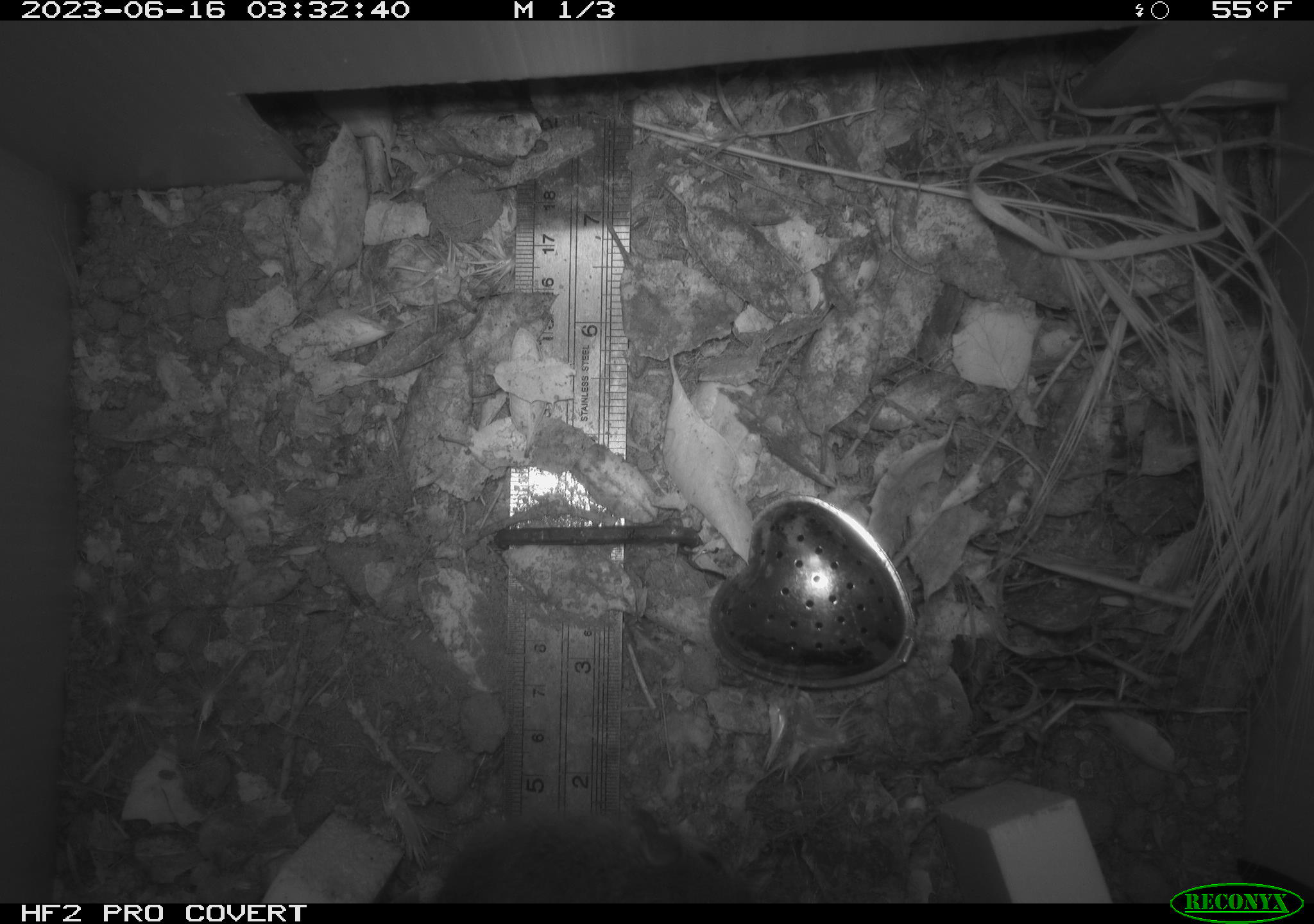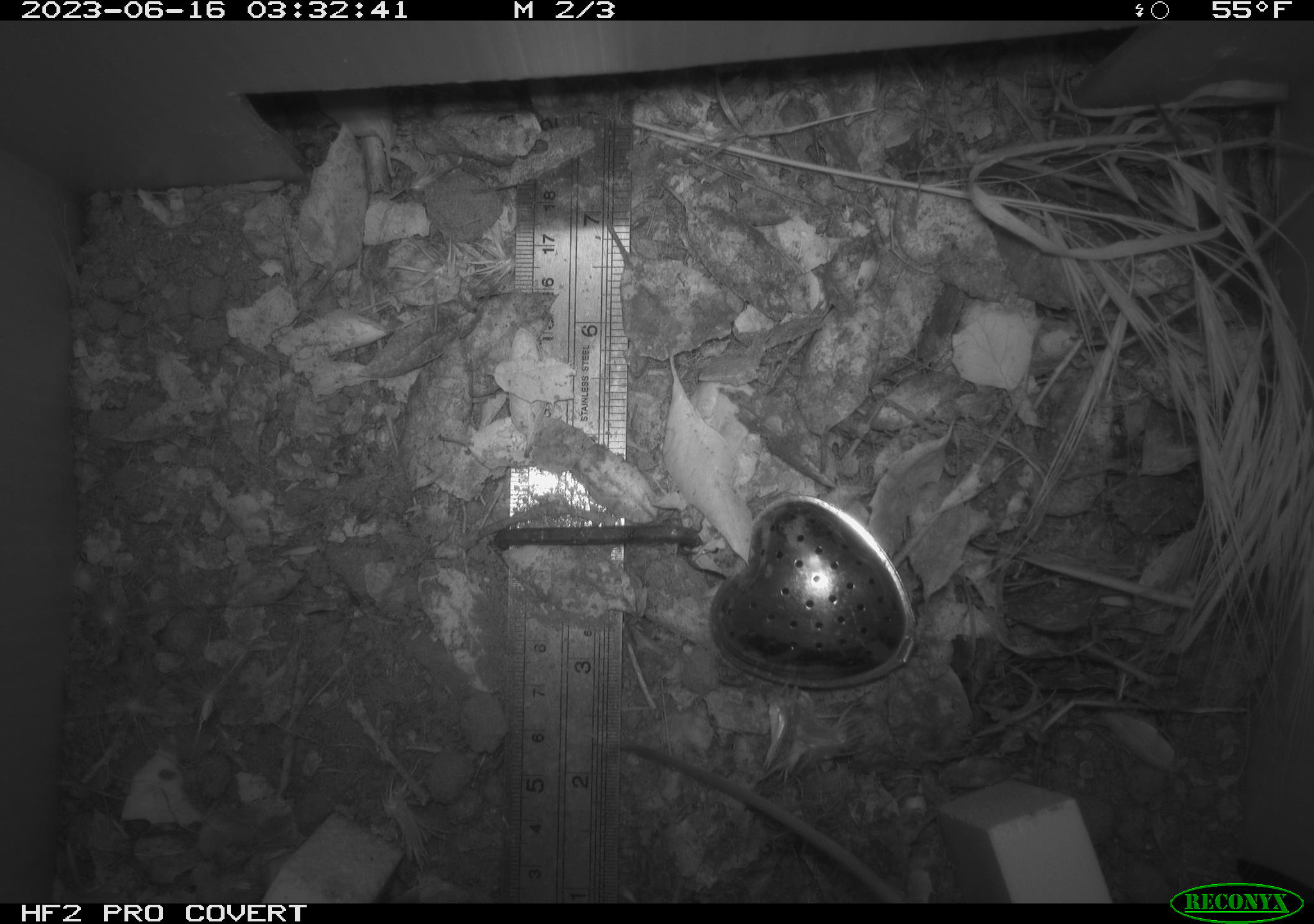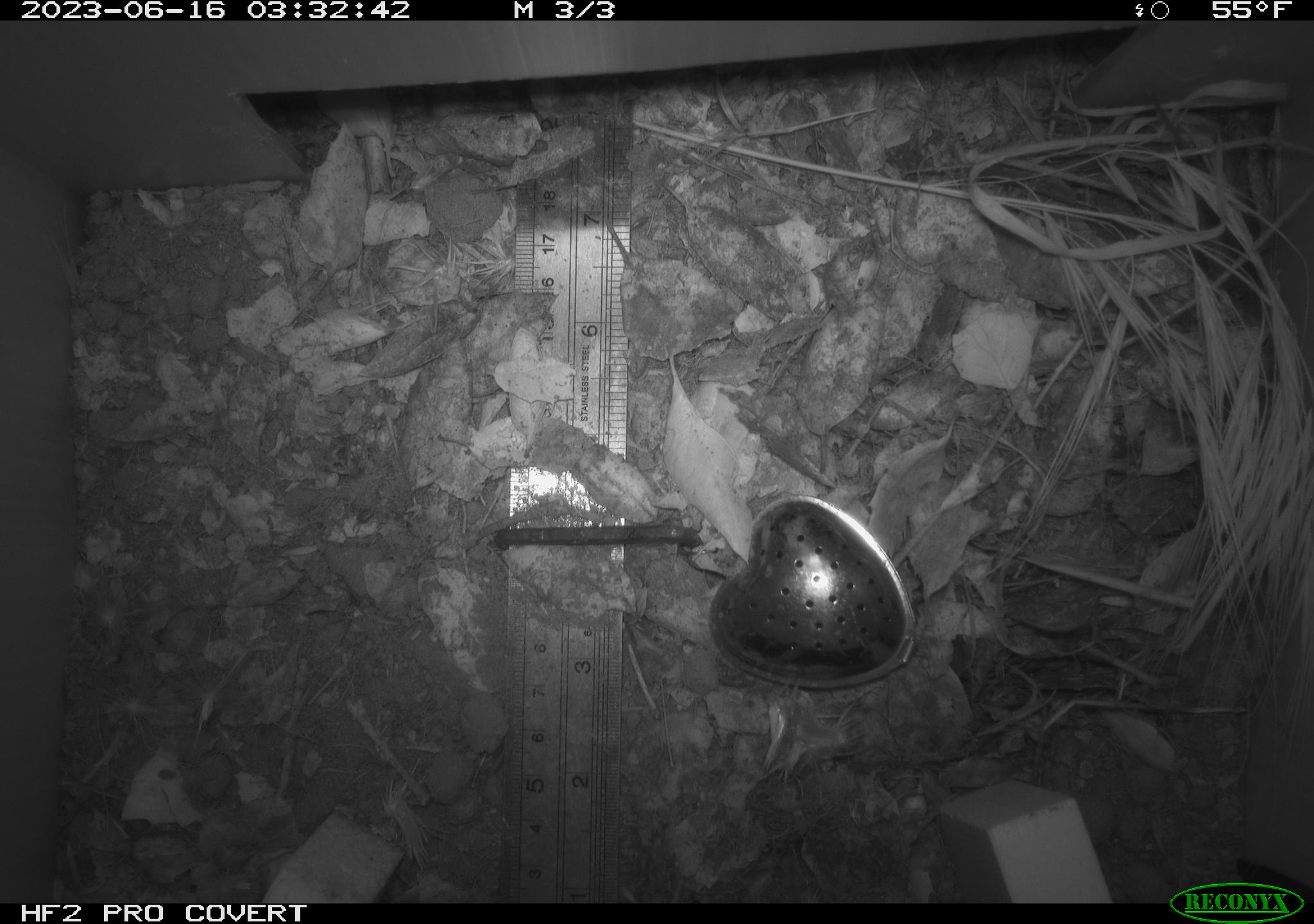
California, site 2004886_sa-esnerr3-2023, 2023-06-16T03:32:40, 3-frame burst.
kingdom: Animalia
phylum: Chordata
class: Mammalia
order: Rodentia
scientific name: Rodentia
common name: mouse species